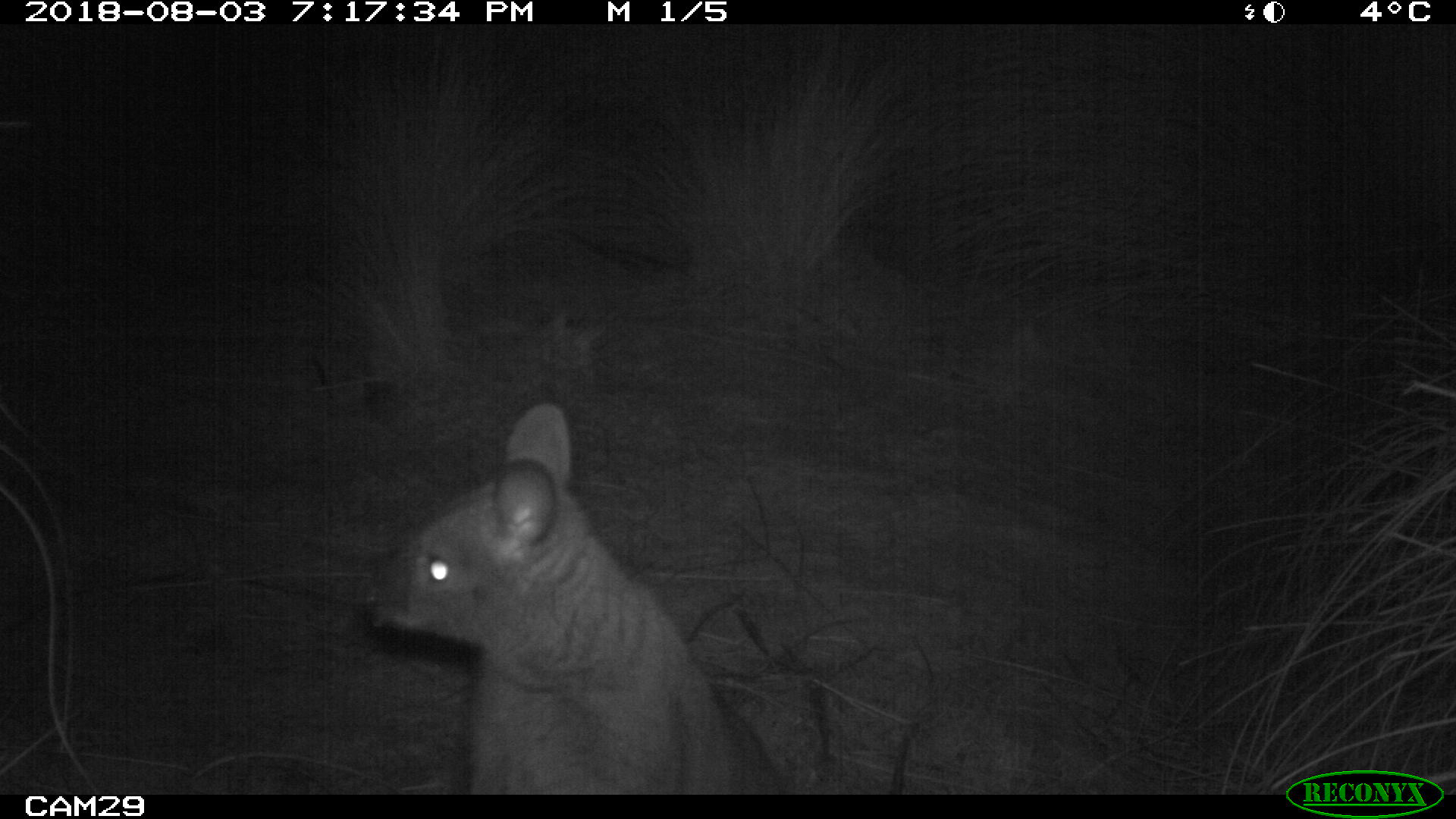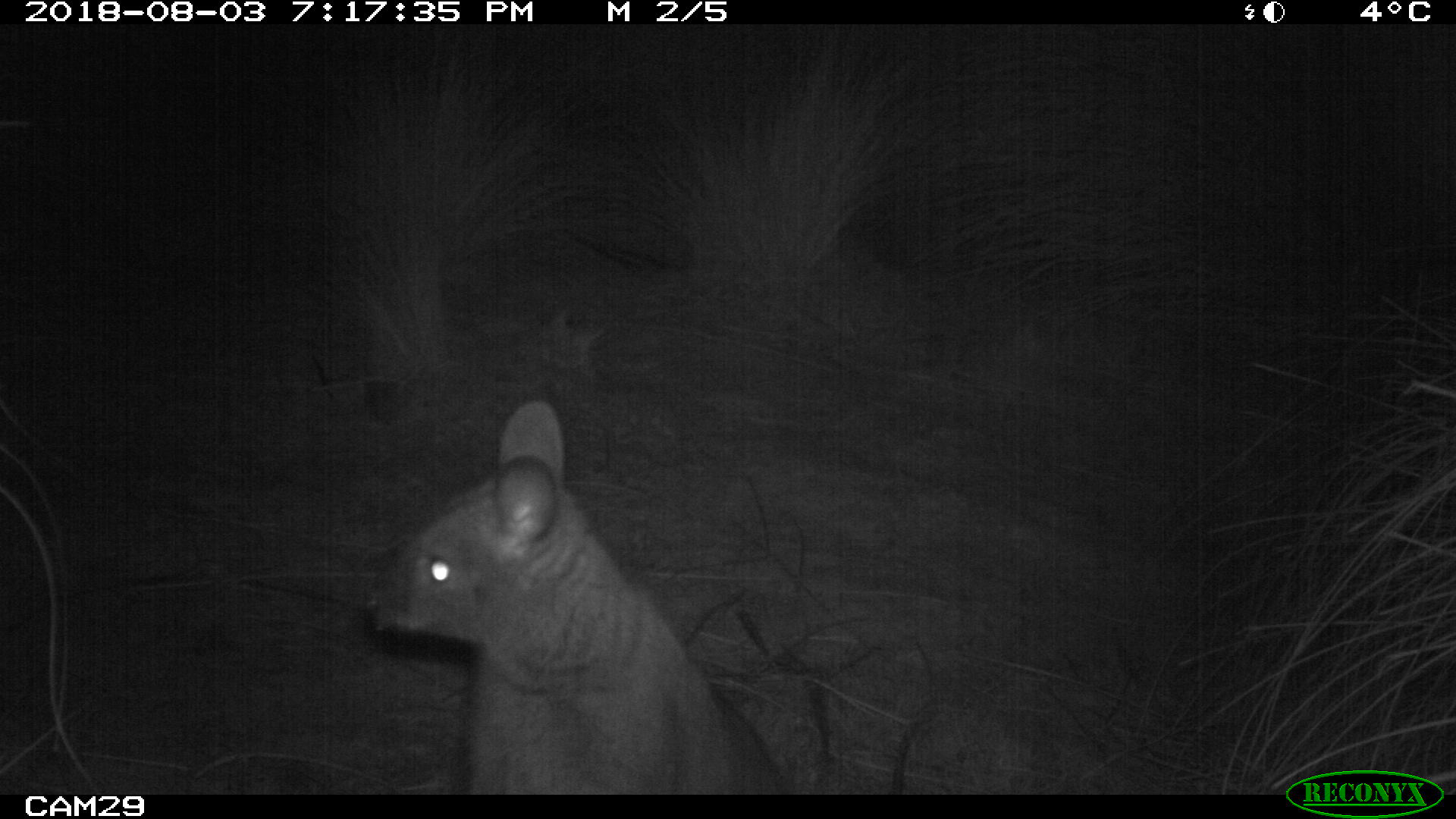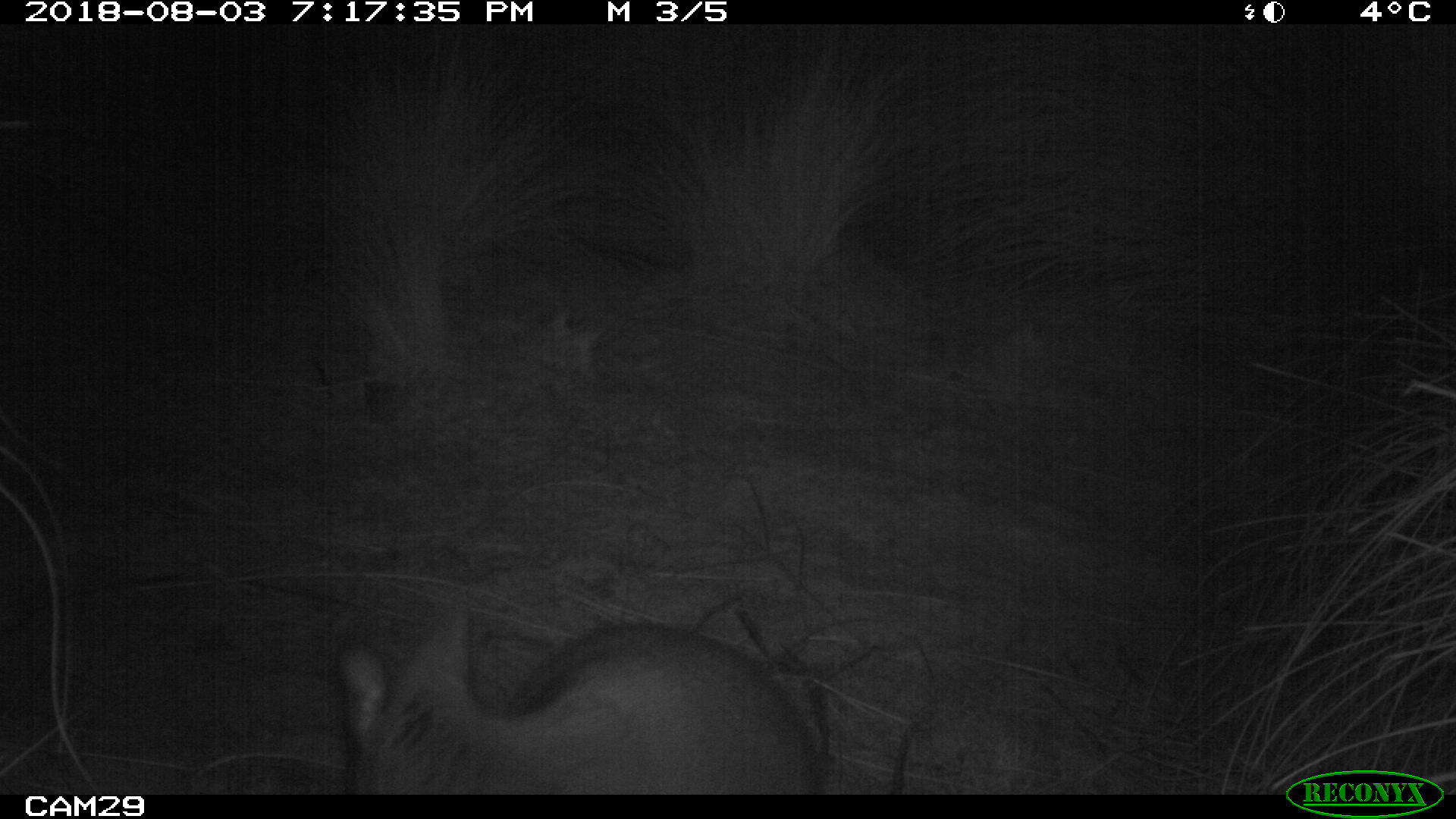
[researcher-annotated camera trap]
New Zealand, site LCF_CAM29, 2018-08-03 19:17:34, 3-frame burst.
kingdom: Animalia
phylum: Chordata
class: Mammalia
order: Diprotodontia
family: Macropodidae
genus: Notamacropus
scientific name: Notamacropus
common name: wallaby